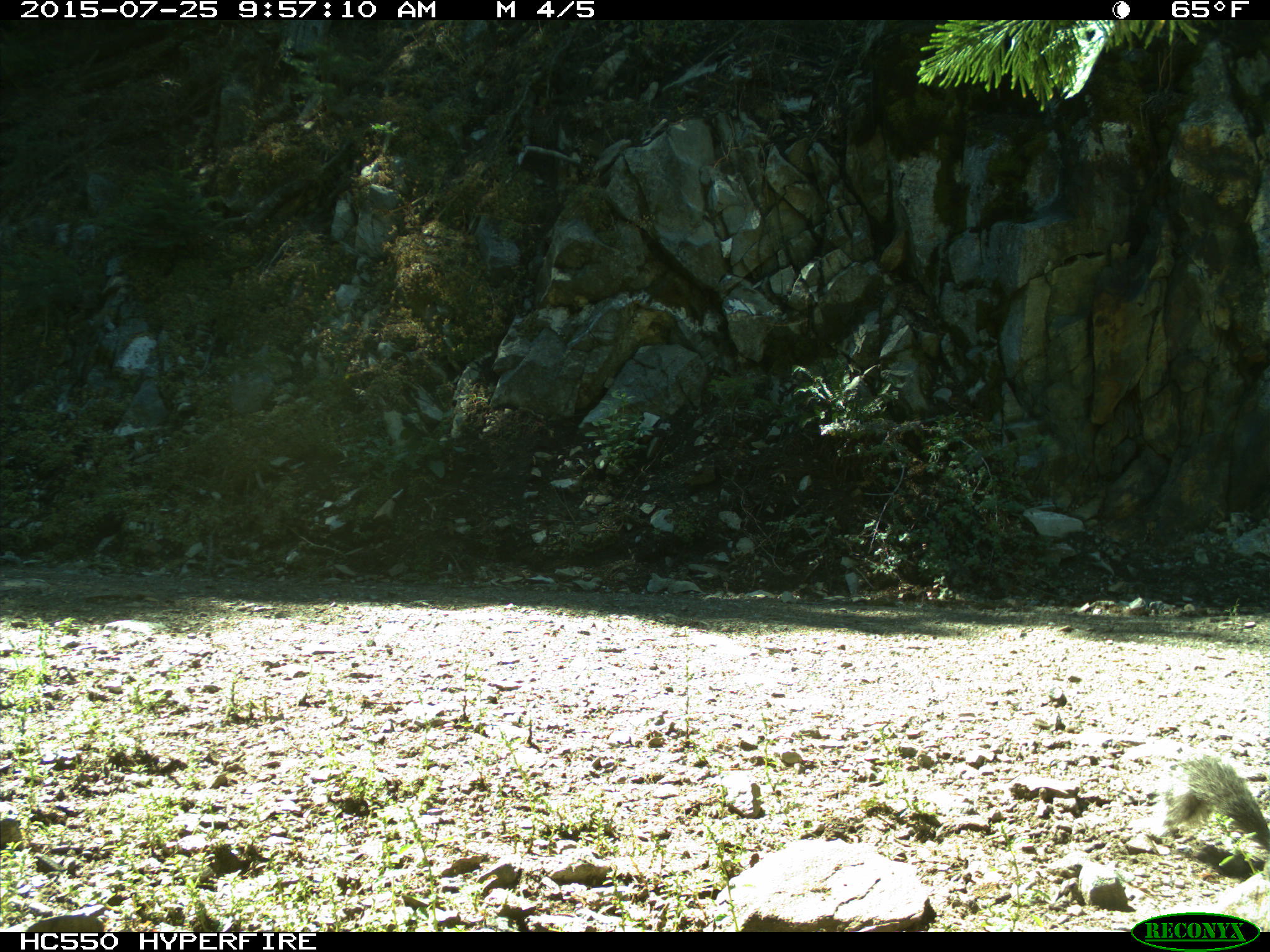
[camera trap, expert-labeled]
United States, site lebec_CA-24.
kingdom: Animalia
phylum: Chordata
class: Mammalia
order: Rodentia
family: Sciuridae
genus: Otospermophilus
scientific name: Otospermophilus beecheyi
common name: california ground squirrel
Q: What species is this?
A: Otospermophilus beecheyi (california ground squirrel).